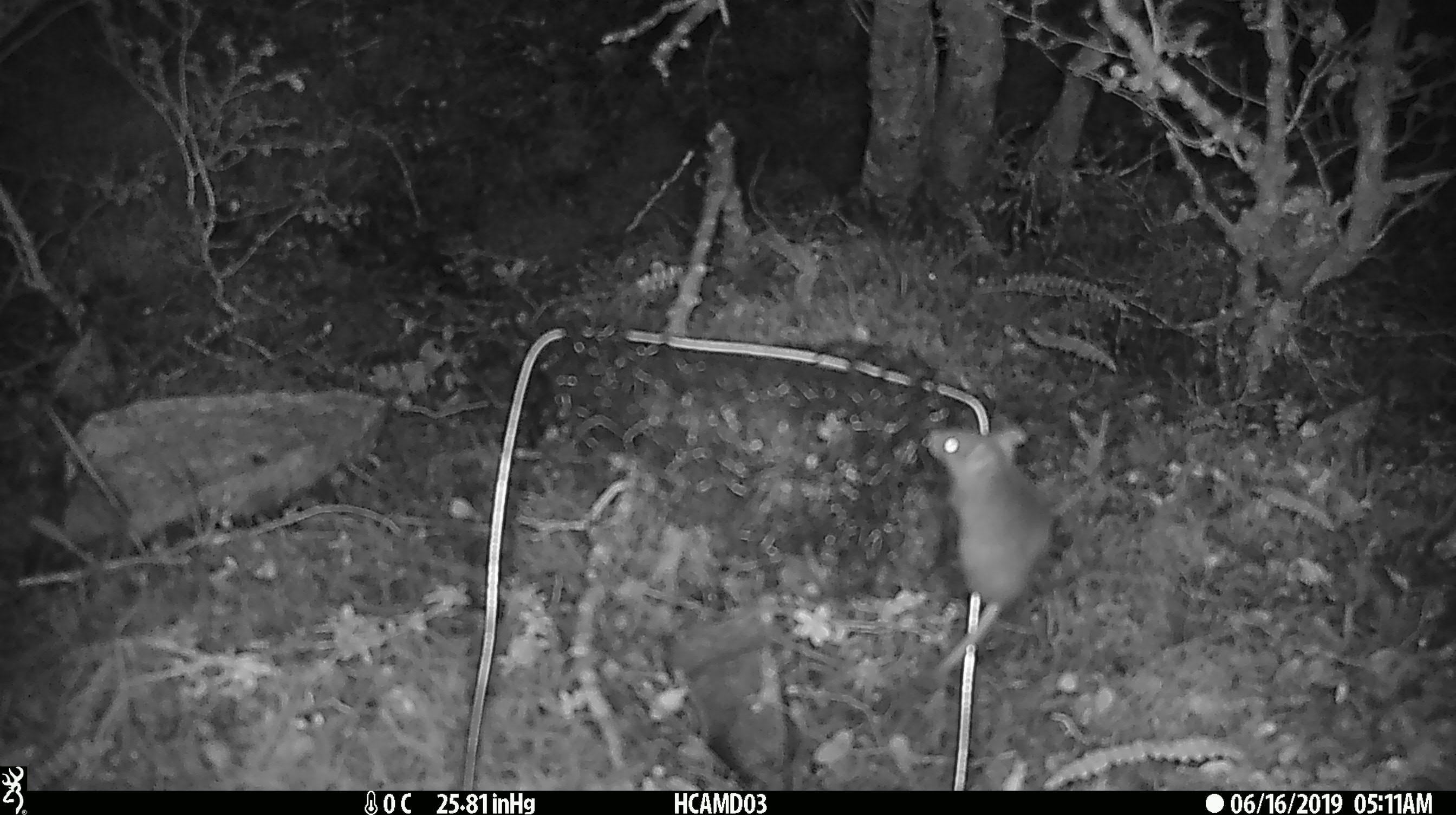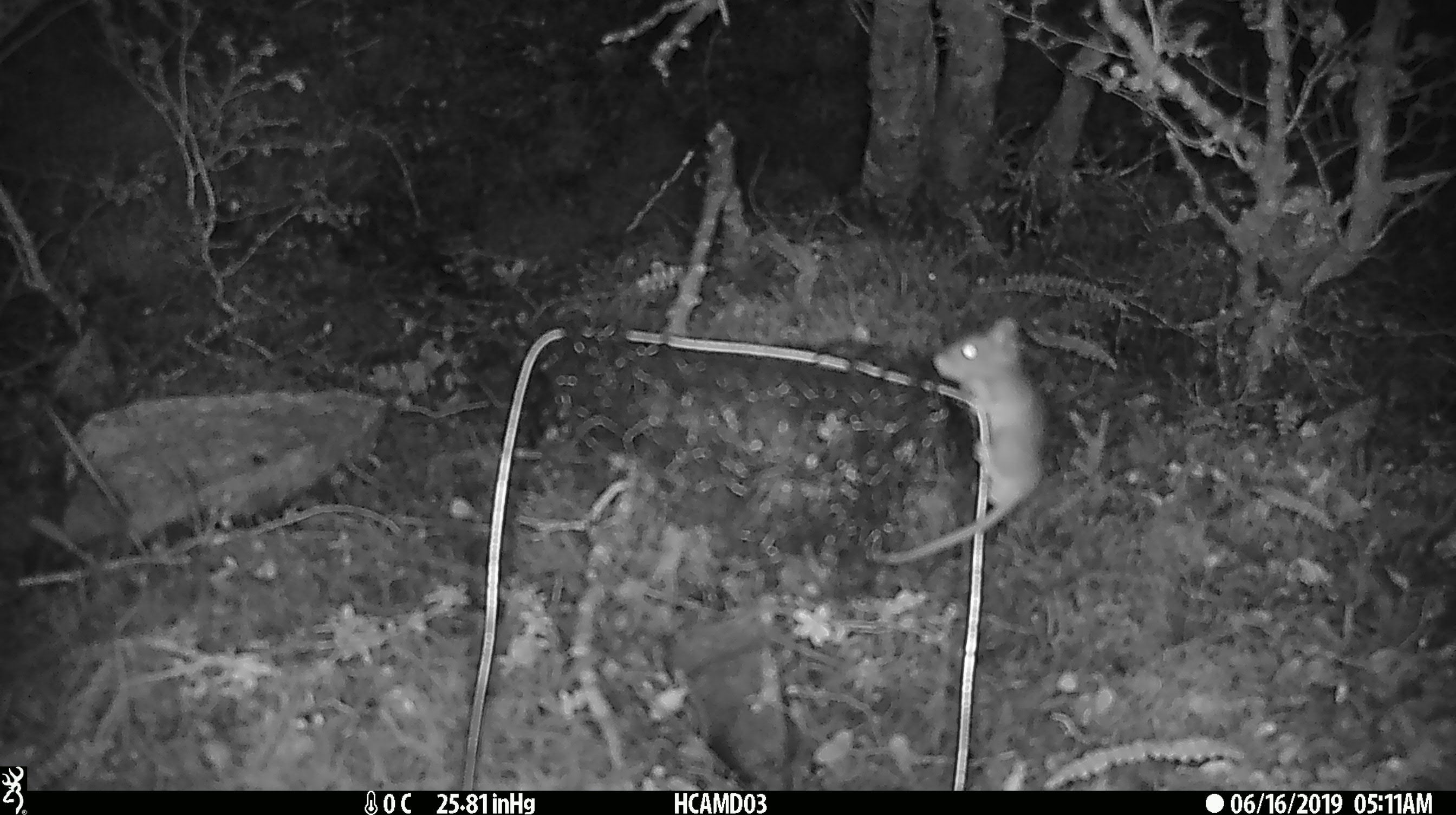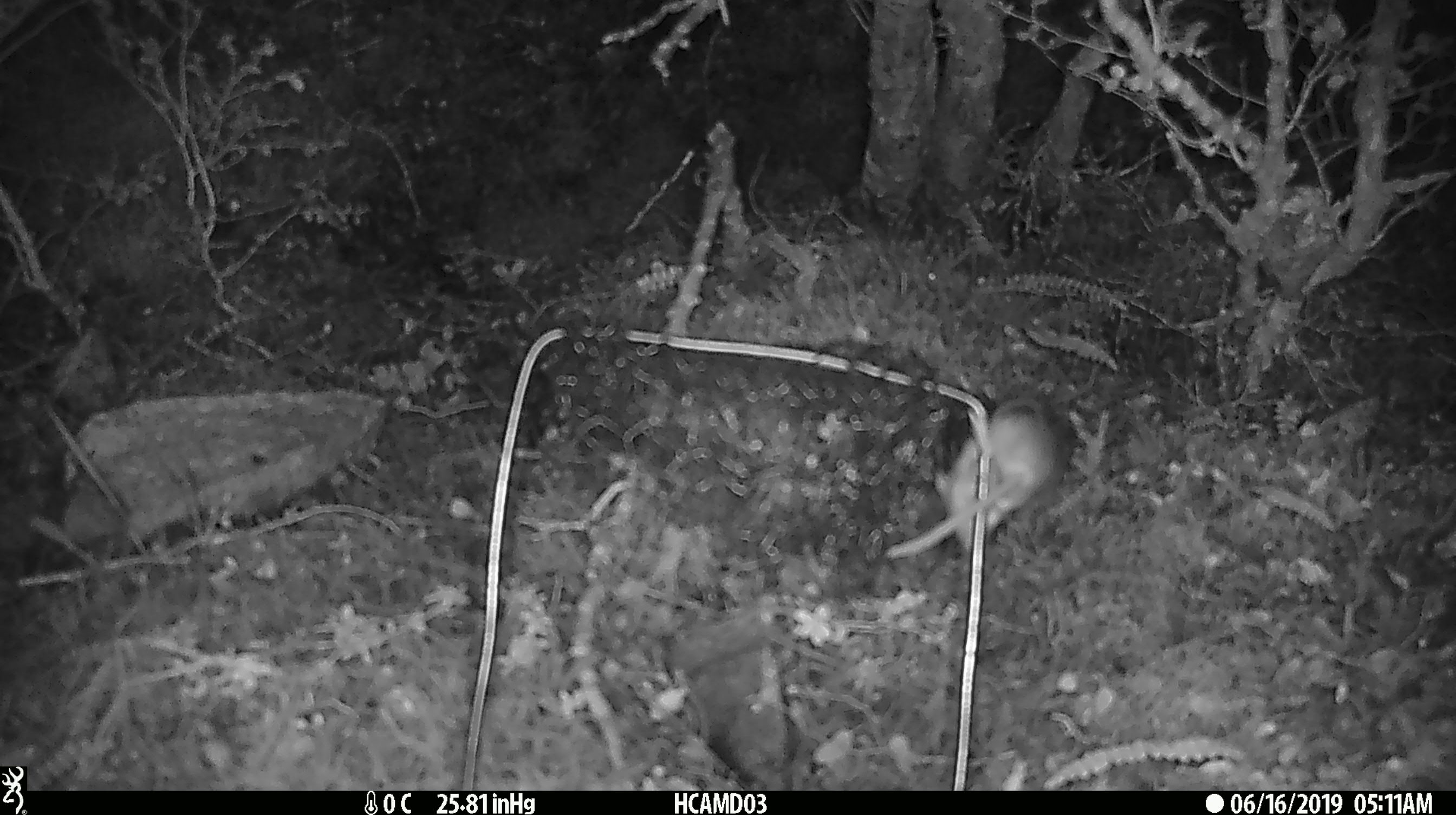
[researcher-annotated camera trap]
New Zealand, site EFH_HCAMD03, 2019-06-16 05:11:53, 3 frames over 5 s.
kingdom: Animalia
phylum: Chordata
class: Mammalia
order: Rodentia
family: Muridae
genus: Mus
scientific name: Mus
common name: mouse